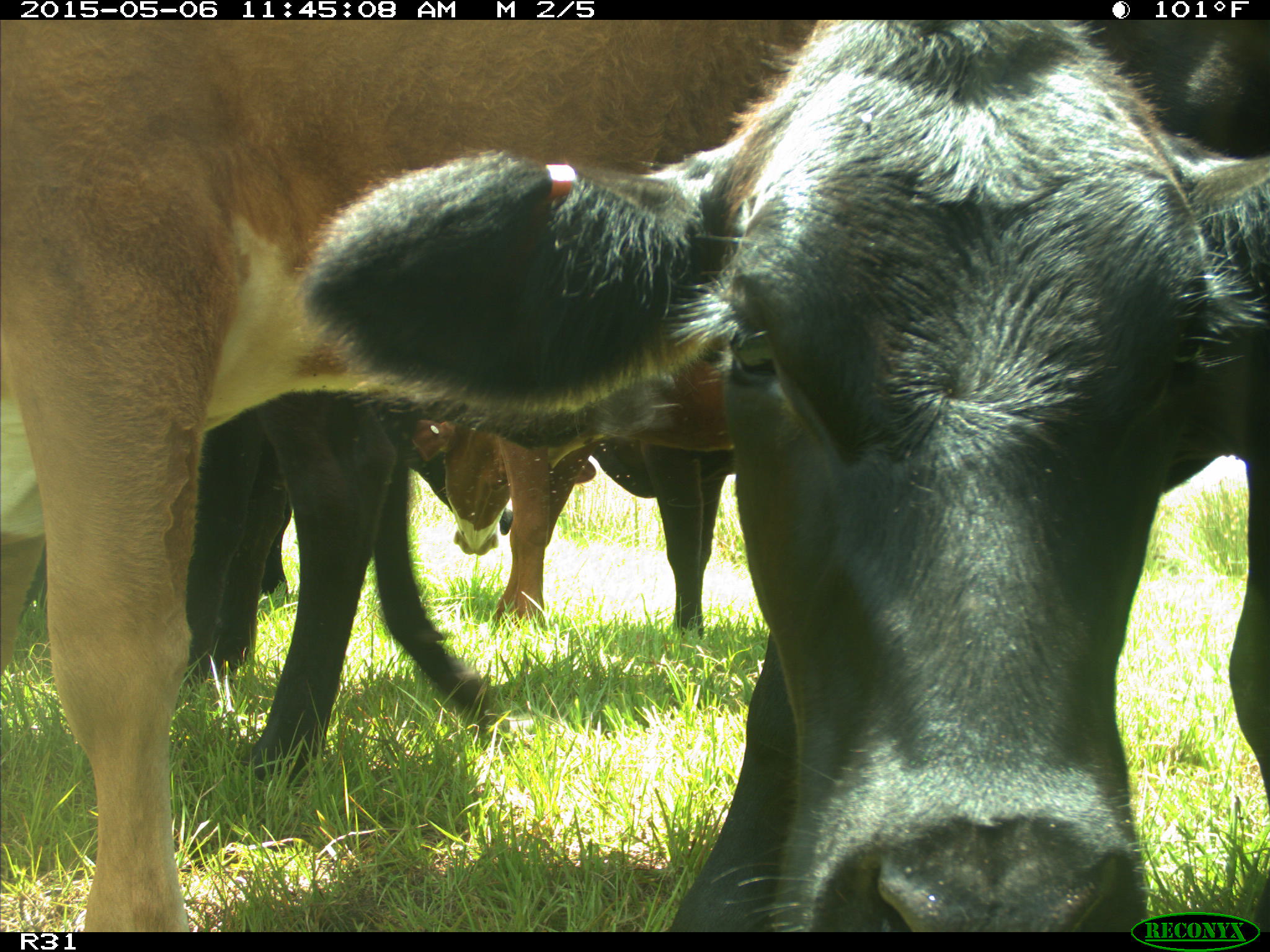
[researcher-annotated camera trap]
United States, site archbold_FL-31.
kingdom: Animalia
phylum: Chordata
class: Mammalia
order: Artiodactyla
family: Bovidae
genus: Bos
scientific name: Bos taurus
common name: domestic cow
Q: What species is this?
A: Bos taurus (domestic cow).